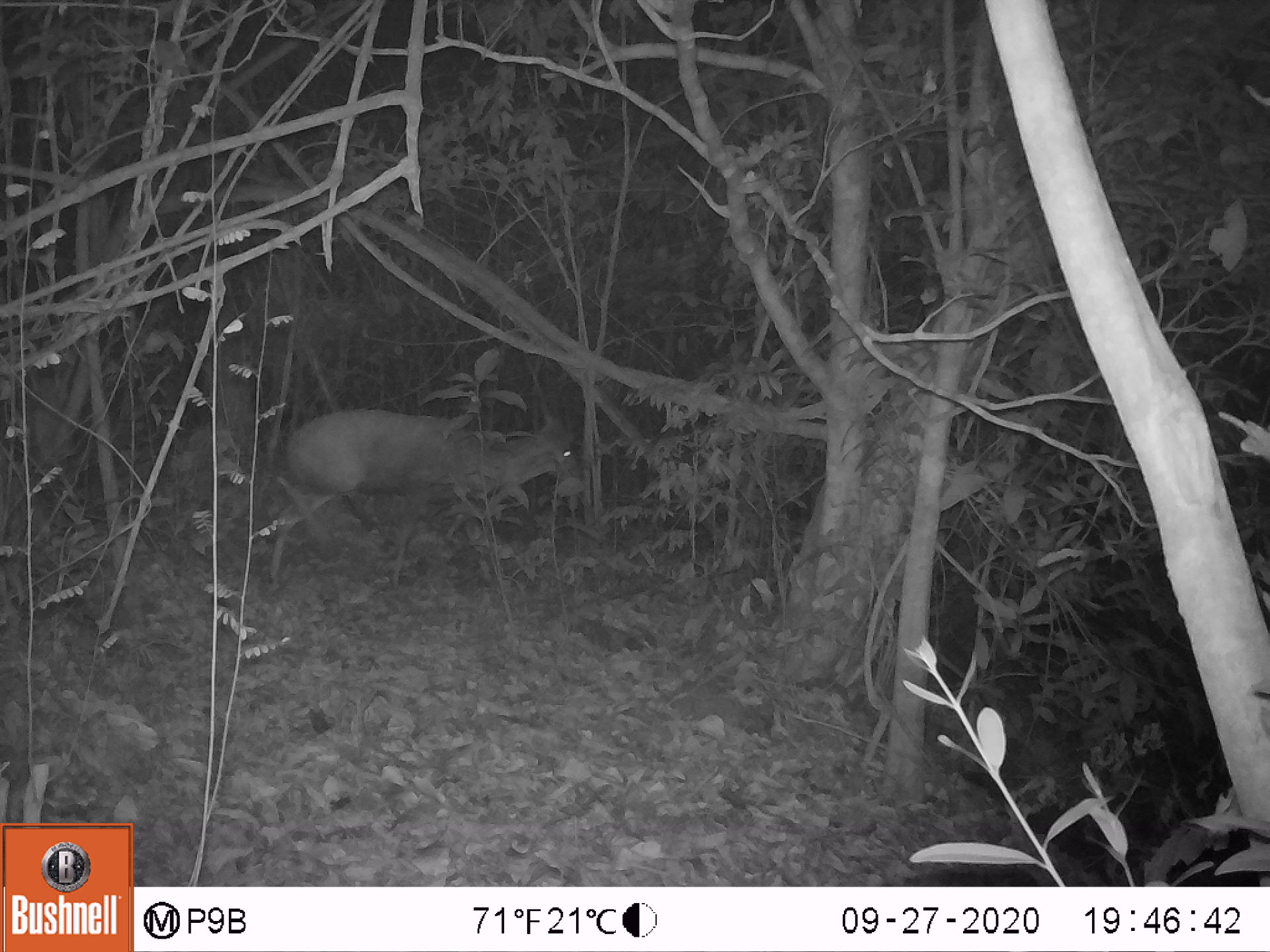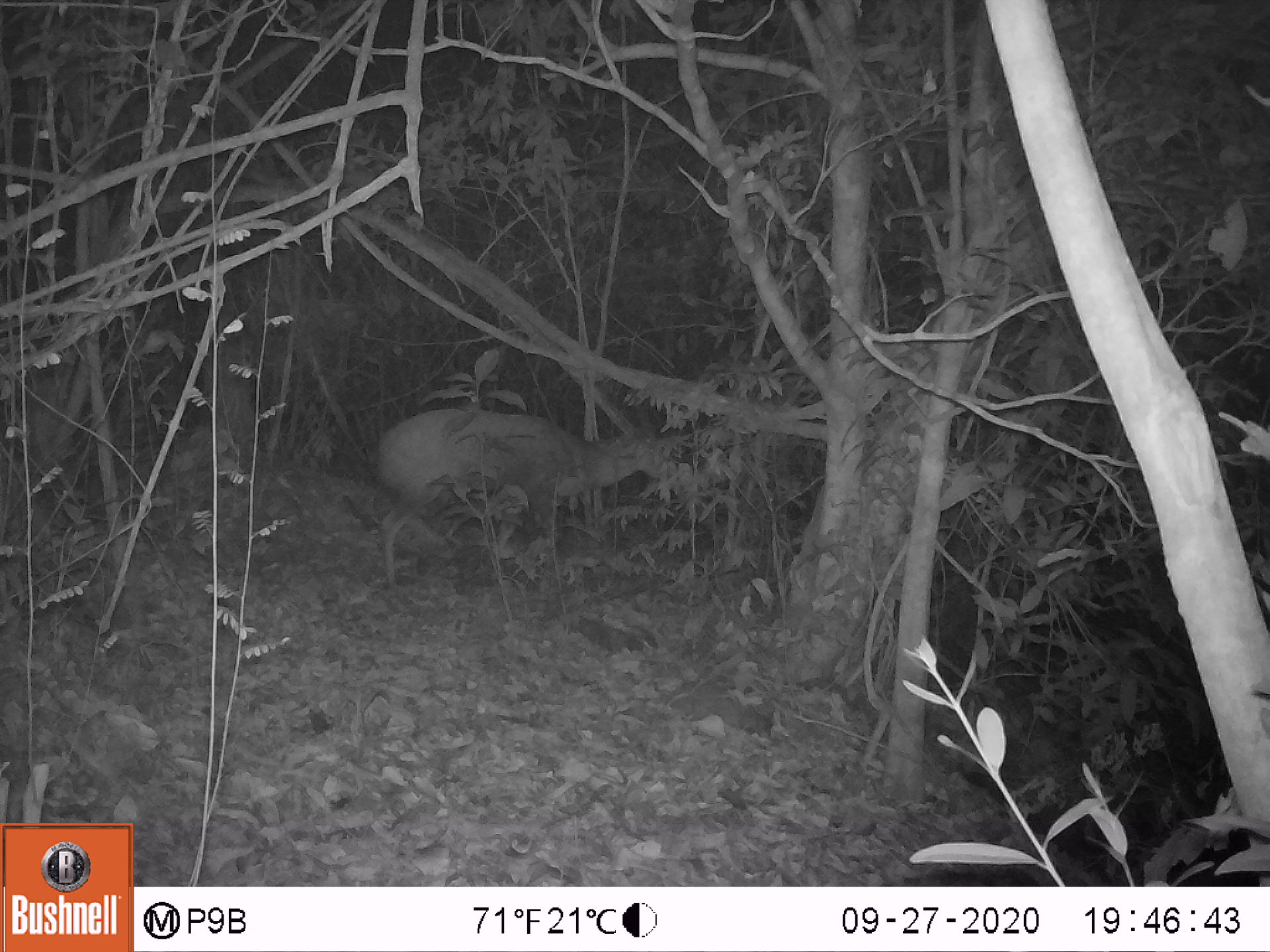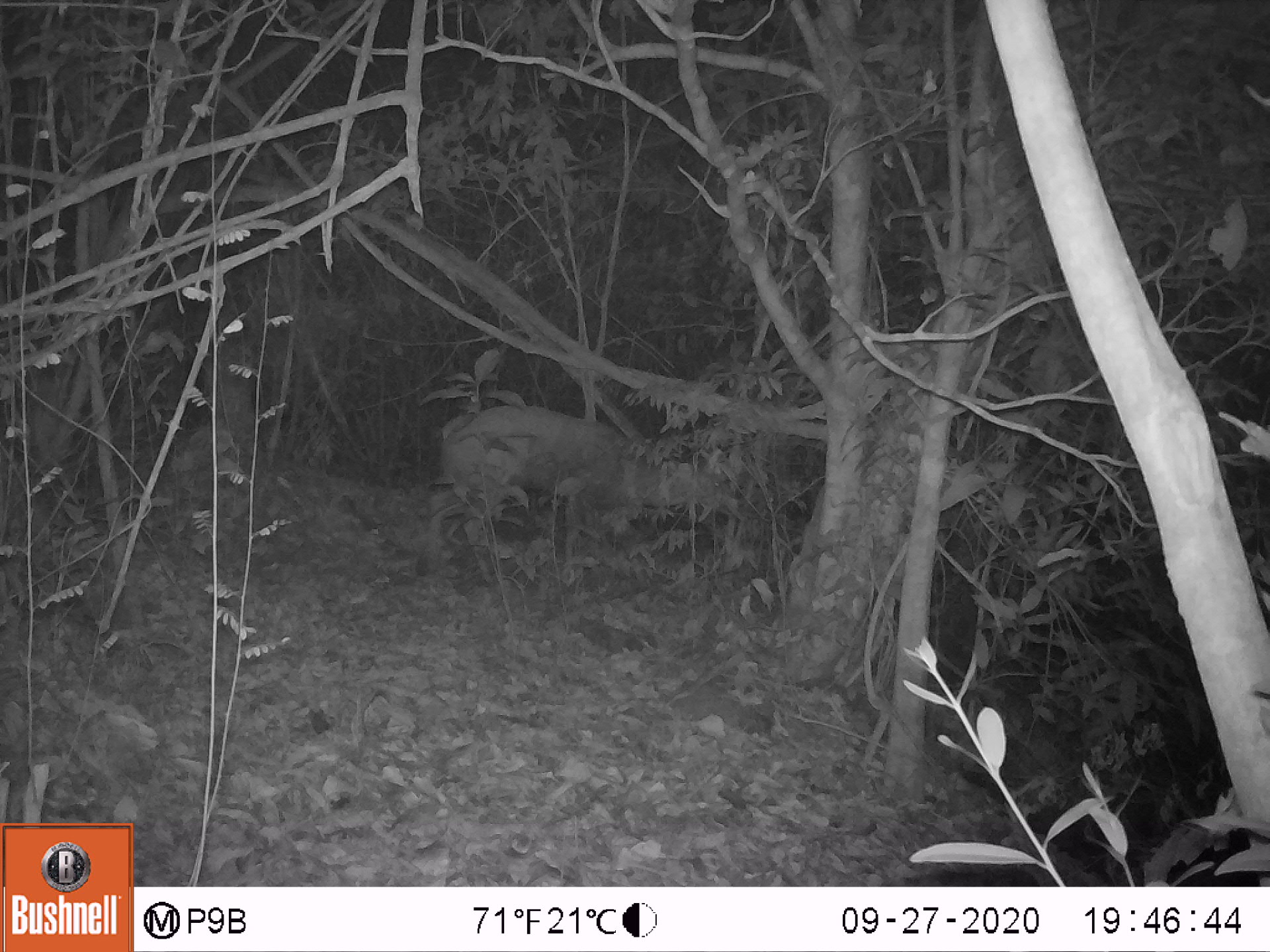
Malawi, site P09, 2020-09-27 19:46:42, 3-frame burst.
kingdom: Animalia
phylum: Chordata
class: Mammalia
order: Artiodactyla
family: Bovidae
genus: Tragelaphus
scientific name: Tragelaphus sylvaticus sylvaticus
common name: cape bushbuck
Cape bushbuck (Tragelaphus sylvaticus sylvaticus), count 1.